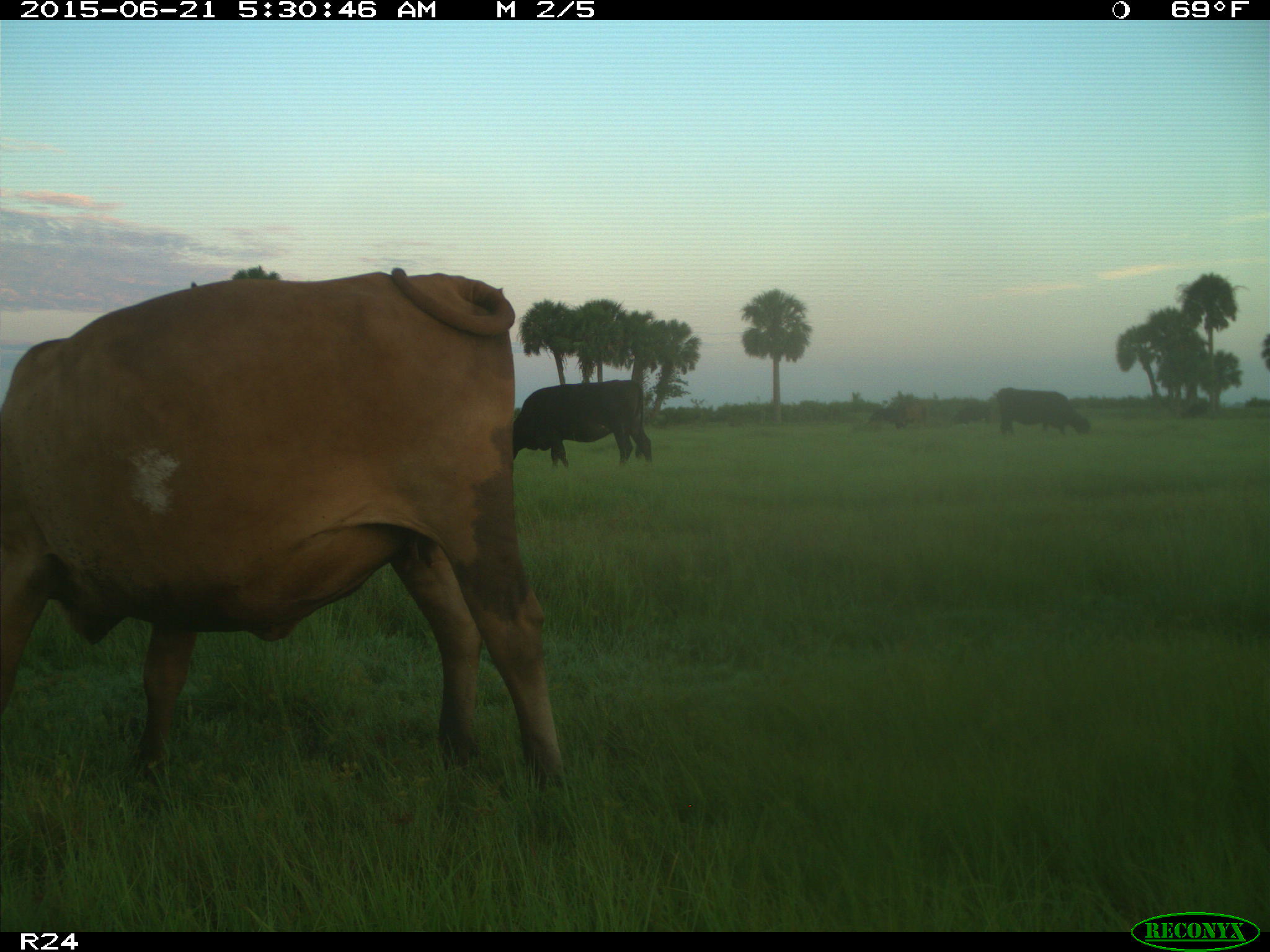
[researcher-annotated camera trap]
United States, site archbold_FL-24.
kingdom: Animalia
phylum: Chordata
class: Mammalia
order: Artiodactyla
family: Bovidae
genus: Bos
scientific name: Bos taurus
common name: domestic cow